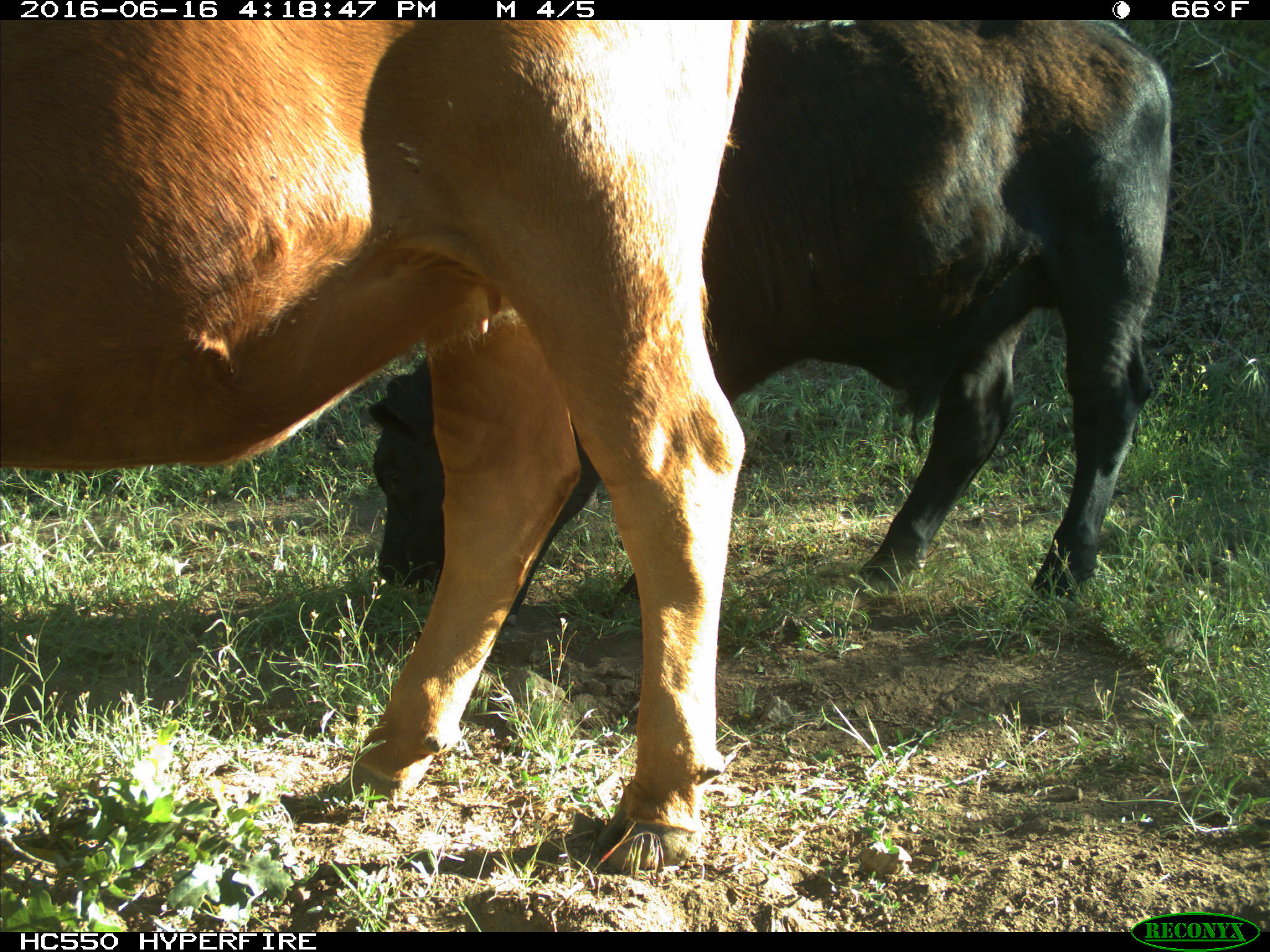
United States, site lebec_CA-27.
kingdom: Animalia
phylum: Chordata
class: Mammalia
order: Artiodactyla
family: Bovidae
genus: Bos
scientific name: Bos taurus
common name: domestic cow